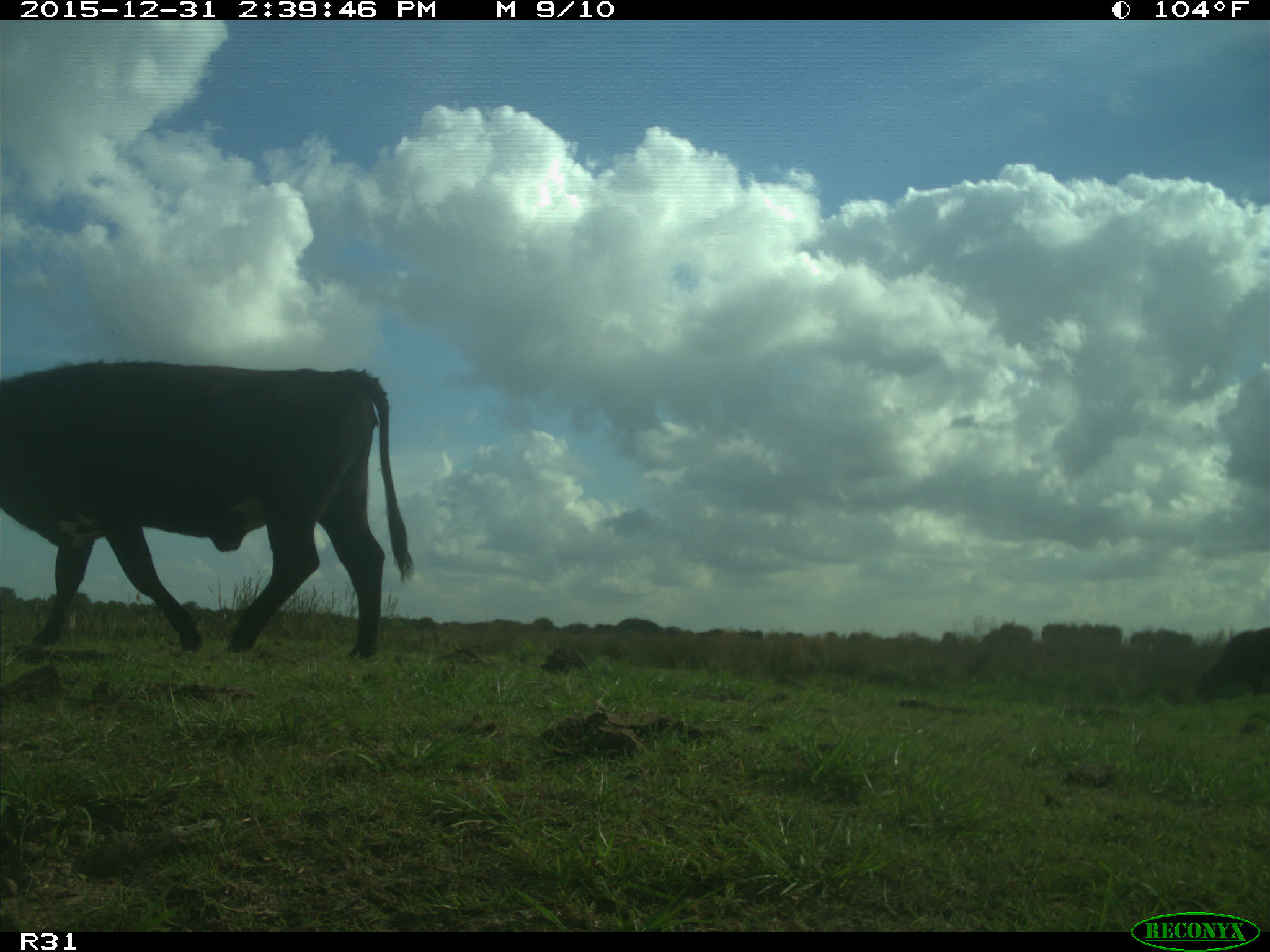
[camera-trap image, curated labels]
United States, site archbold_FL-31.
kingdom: Animalia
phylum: Chordata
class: Mammalia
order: Artiodactyla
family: Bovidae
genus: Bos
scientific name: Bos taurus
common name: domestic cow